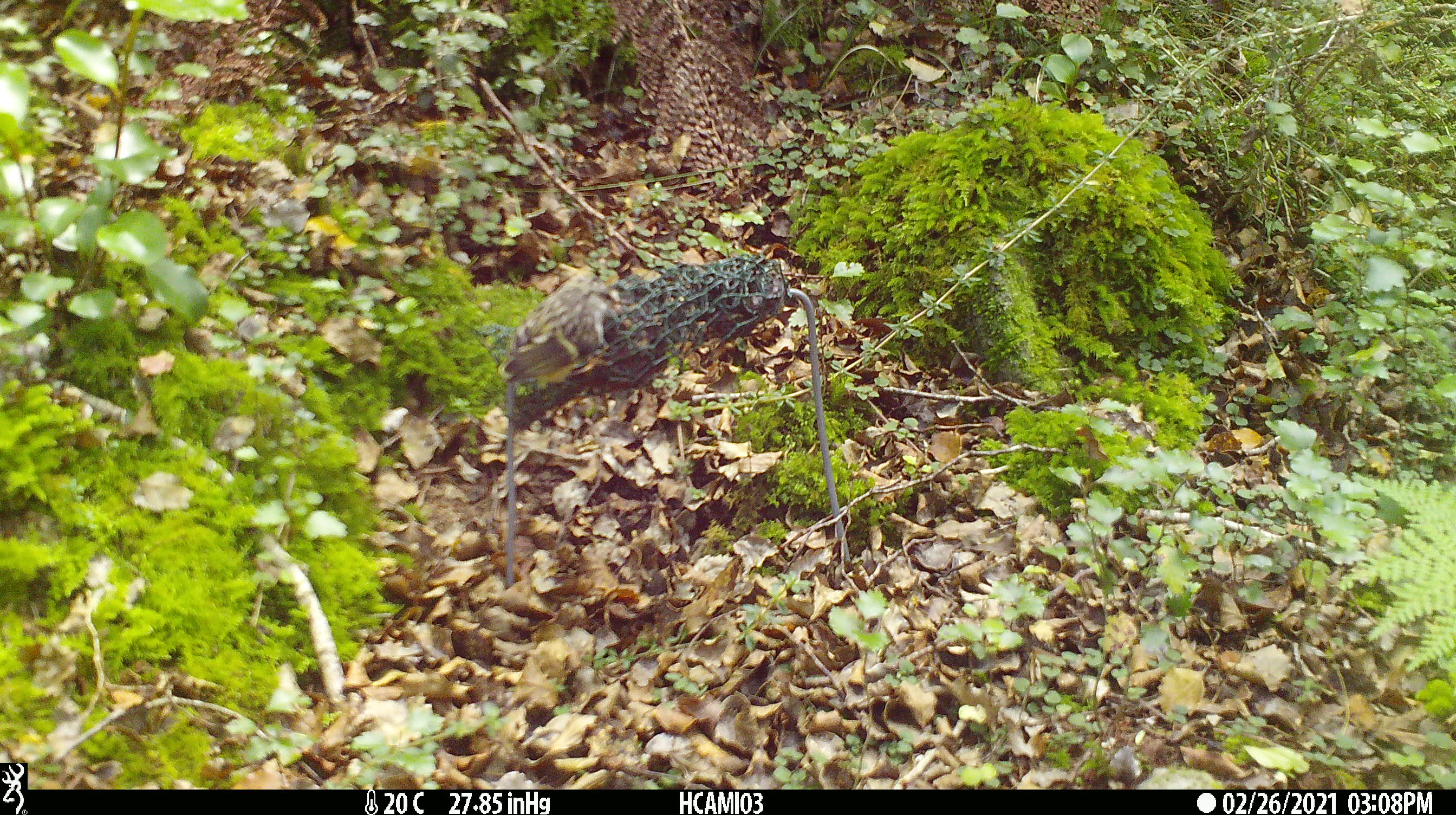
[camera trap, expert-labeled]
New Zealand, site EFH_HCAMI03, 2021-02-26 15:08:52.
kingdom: Animalia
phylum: Chordata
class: Aves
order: Passeriformes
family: Acanthisittidae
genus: Acanthisitta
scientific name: Acanthisitta chloris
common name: rifleman